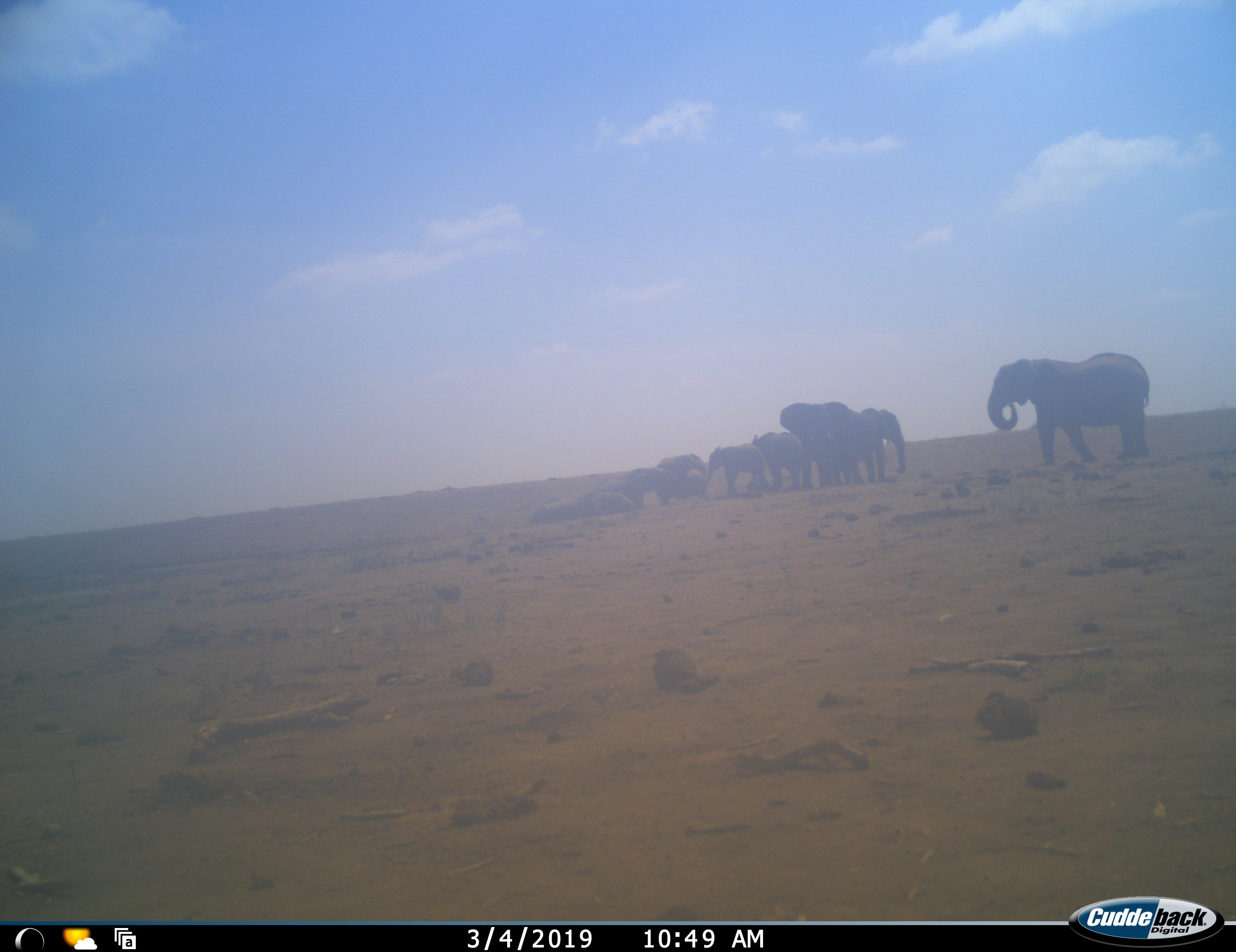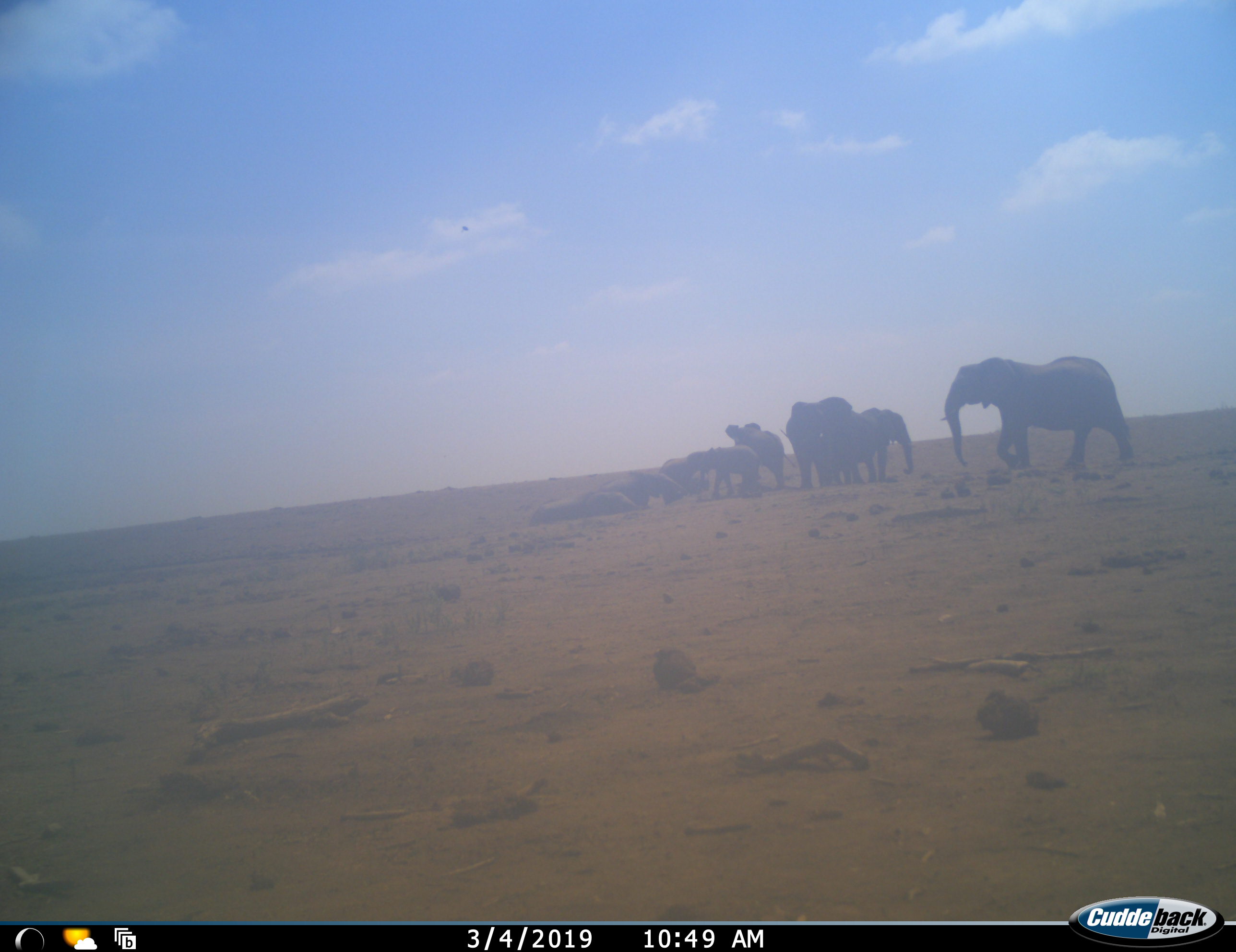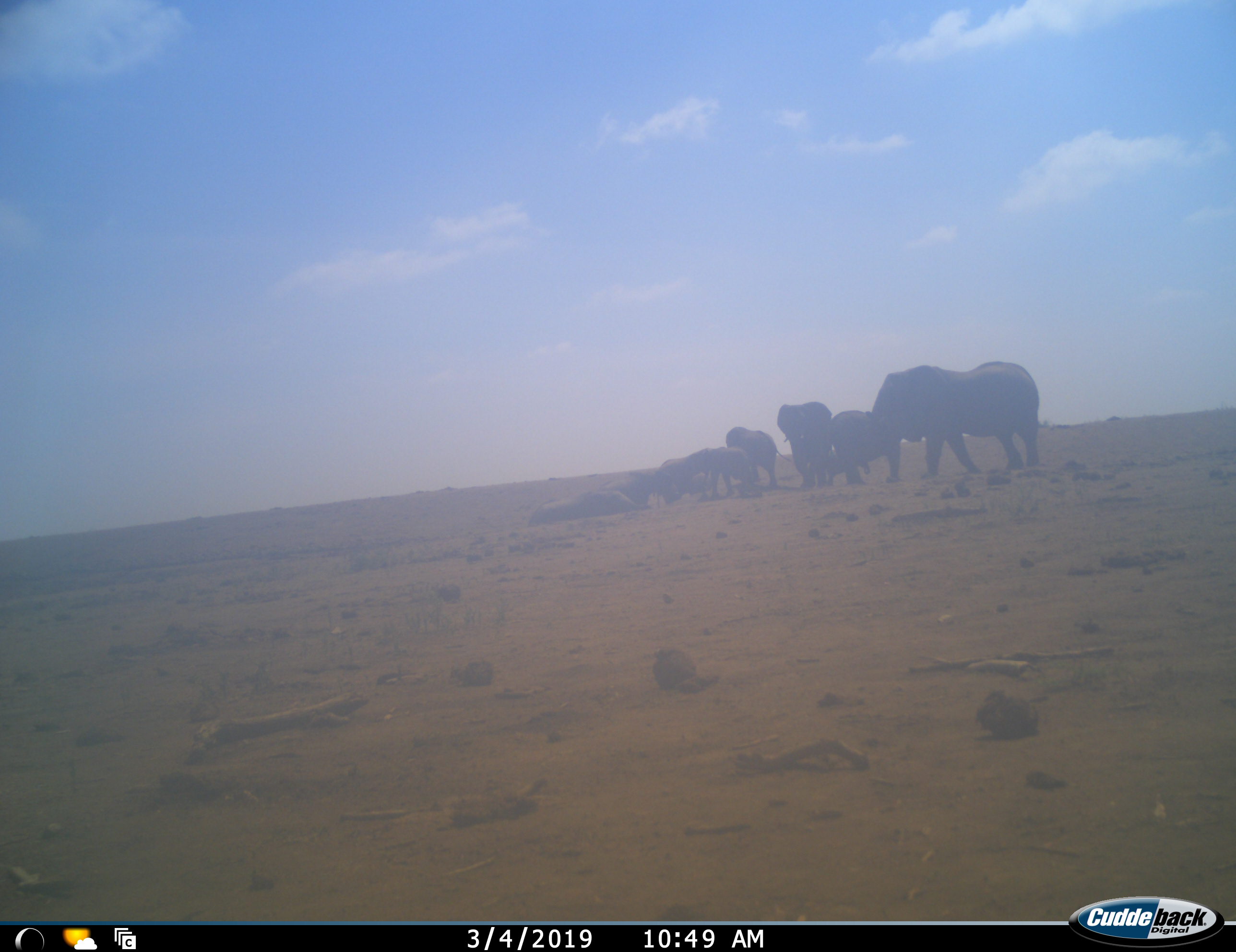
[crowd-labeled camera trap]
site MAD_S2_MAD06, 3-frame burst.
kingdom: Animalia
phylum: Chordata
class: Mammalia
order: Proboscidea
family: Elephantidae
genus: Loxodonta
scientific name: Loxodonta africana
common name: african bush elephant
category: elephant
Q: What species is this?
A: Elephant (african bush elephant) (Loxodonta africana).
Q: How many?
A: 9.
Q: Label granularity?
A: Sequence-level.